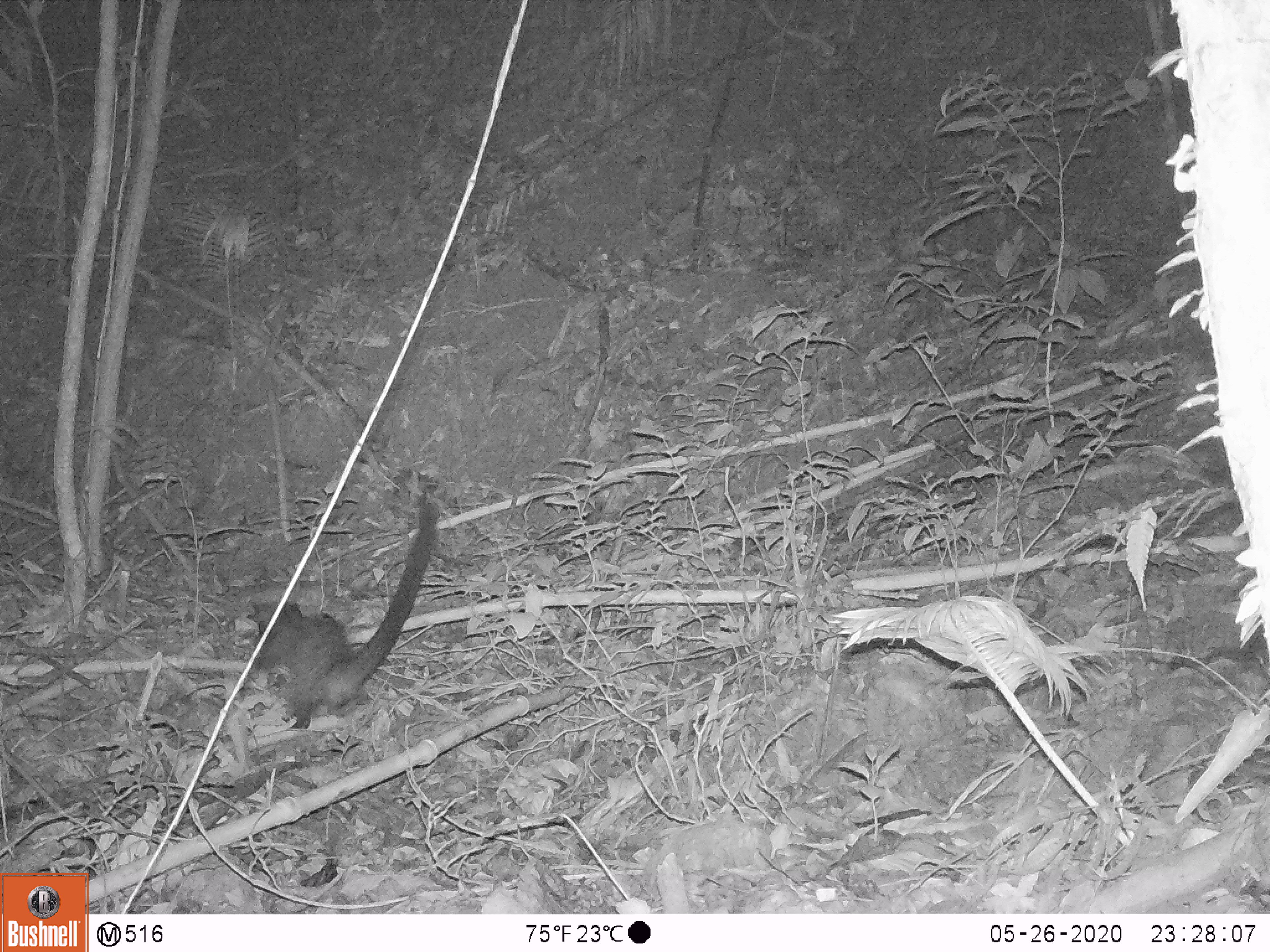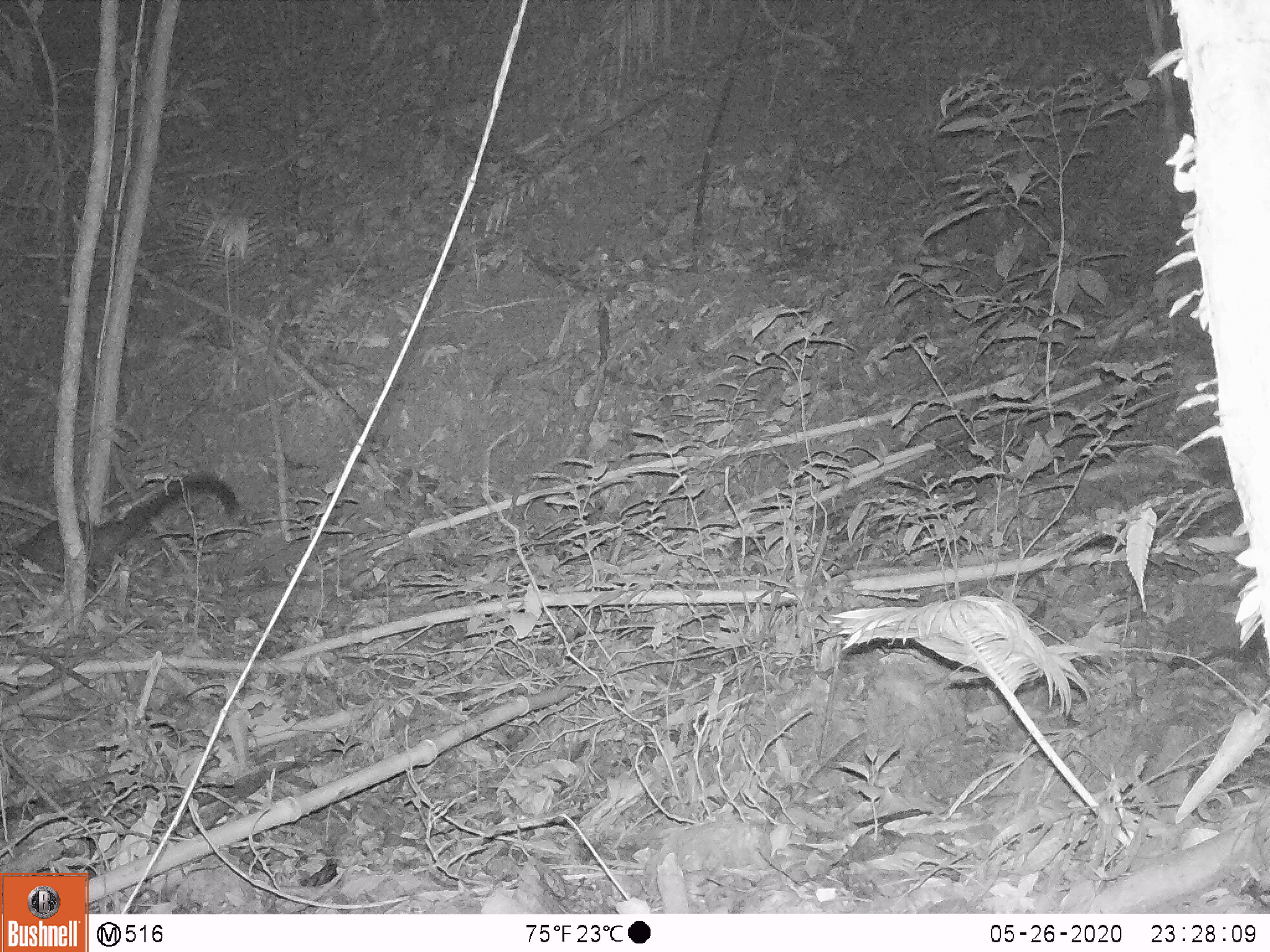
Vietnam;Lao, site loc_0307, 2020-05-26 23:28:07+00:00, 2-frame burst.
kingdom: Animalia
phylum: Chordata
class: Mammalia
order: Carnivora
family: Viverridae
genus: Paradoxurus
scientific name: Paradoxurus hermaphroditus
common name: common palm civet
Common palm civet (Paradoxurus hermaphroditus). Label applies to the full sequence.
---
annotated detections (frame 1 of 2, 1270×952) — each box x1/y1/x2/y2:
common palm civet: 246/495/437/731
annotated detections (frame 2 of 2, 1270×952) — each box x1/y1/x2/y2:
common palm civet: 17/469/240/593